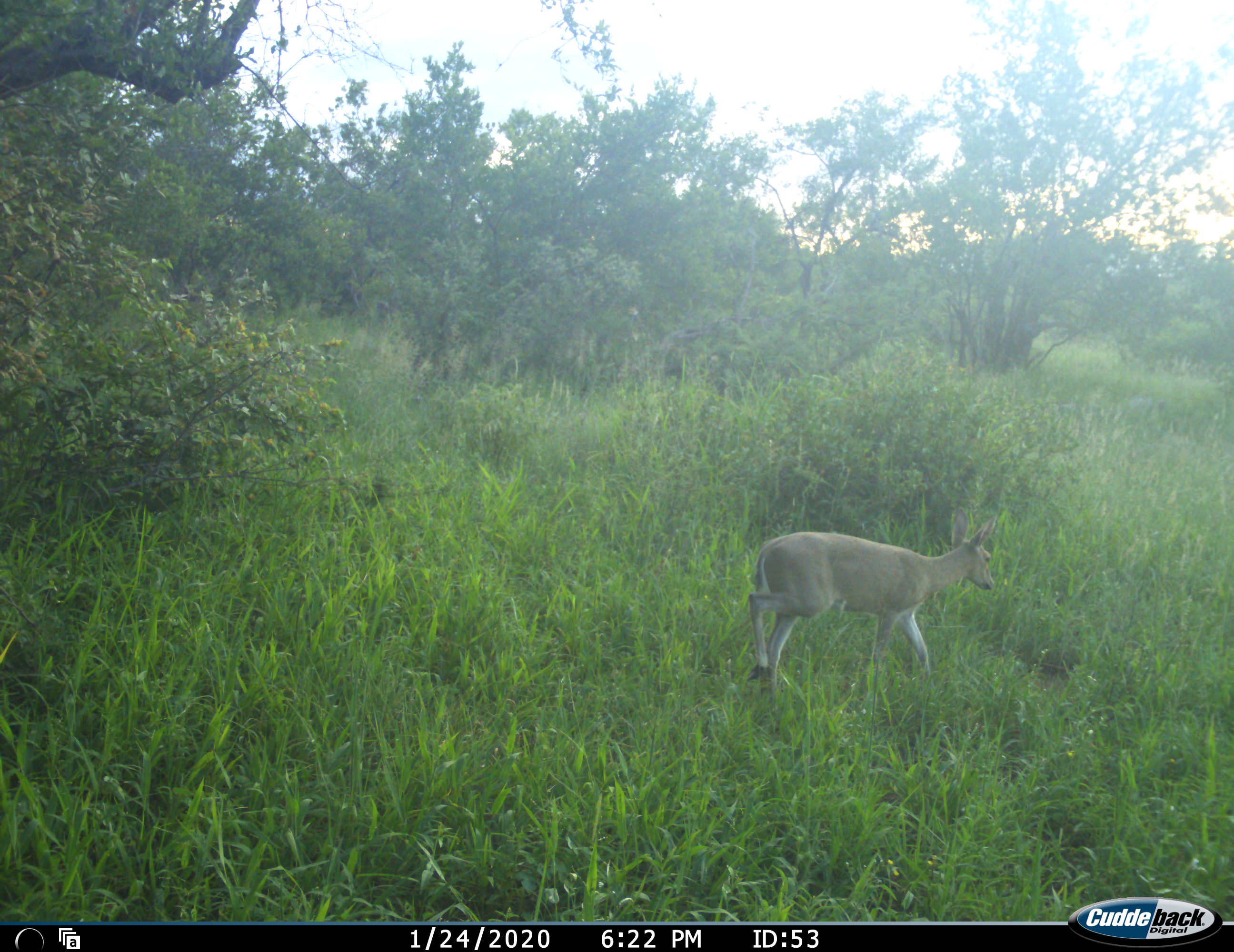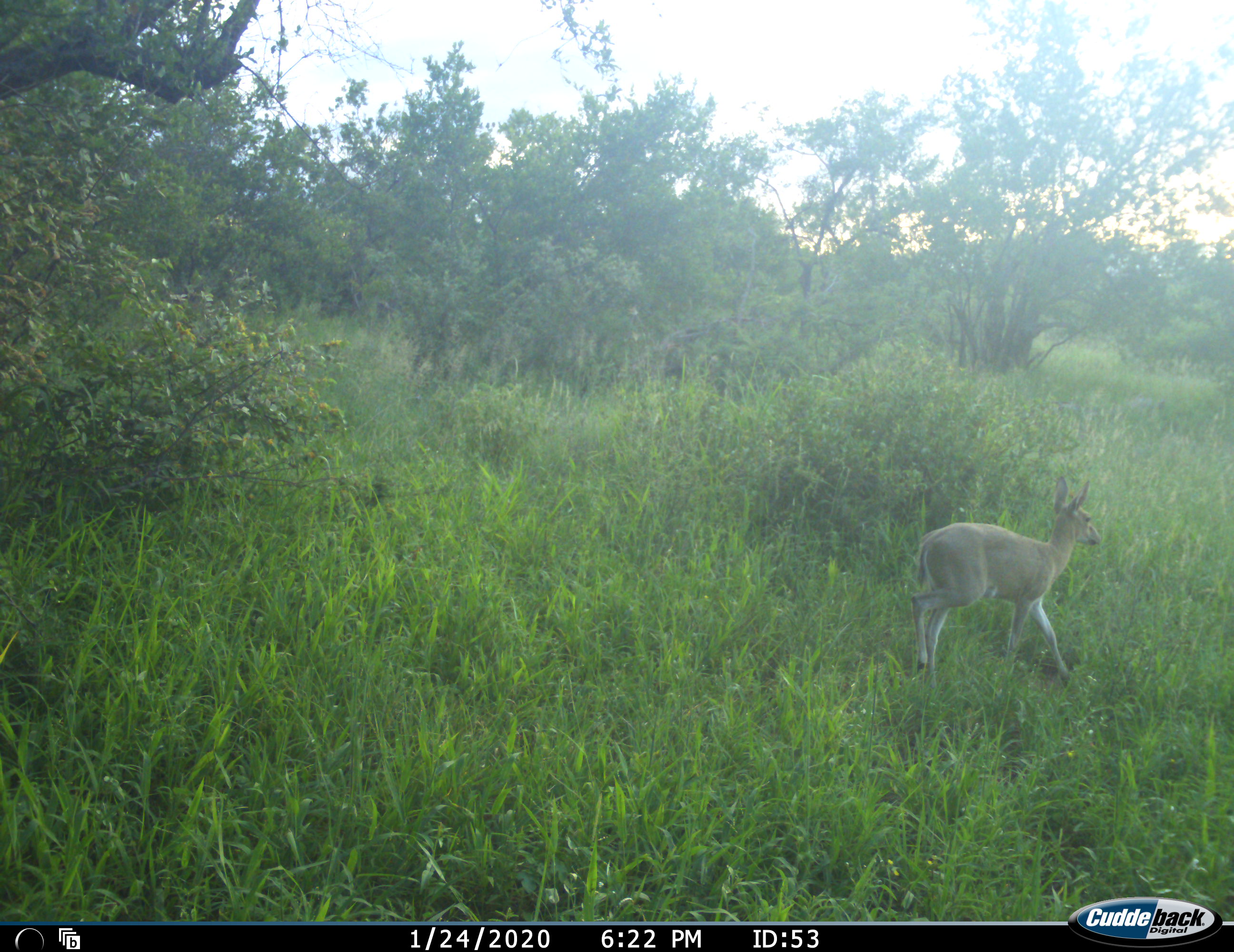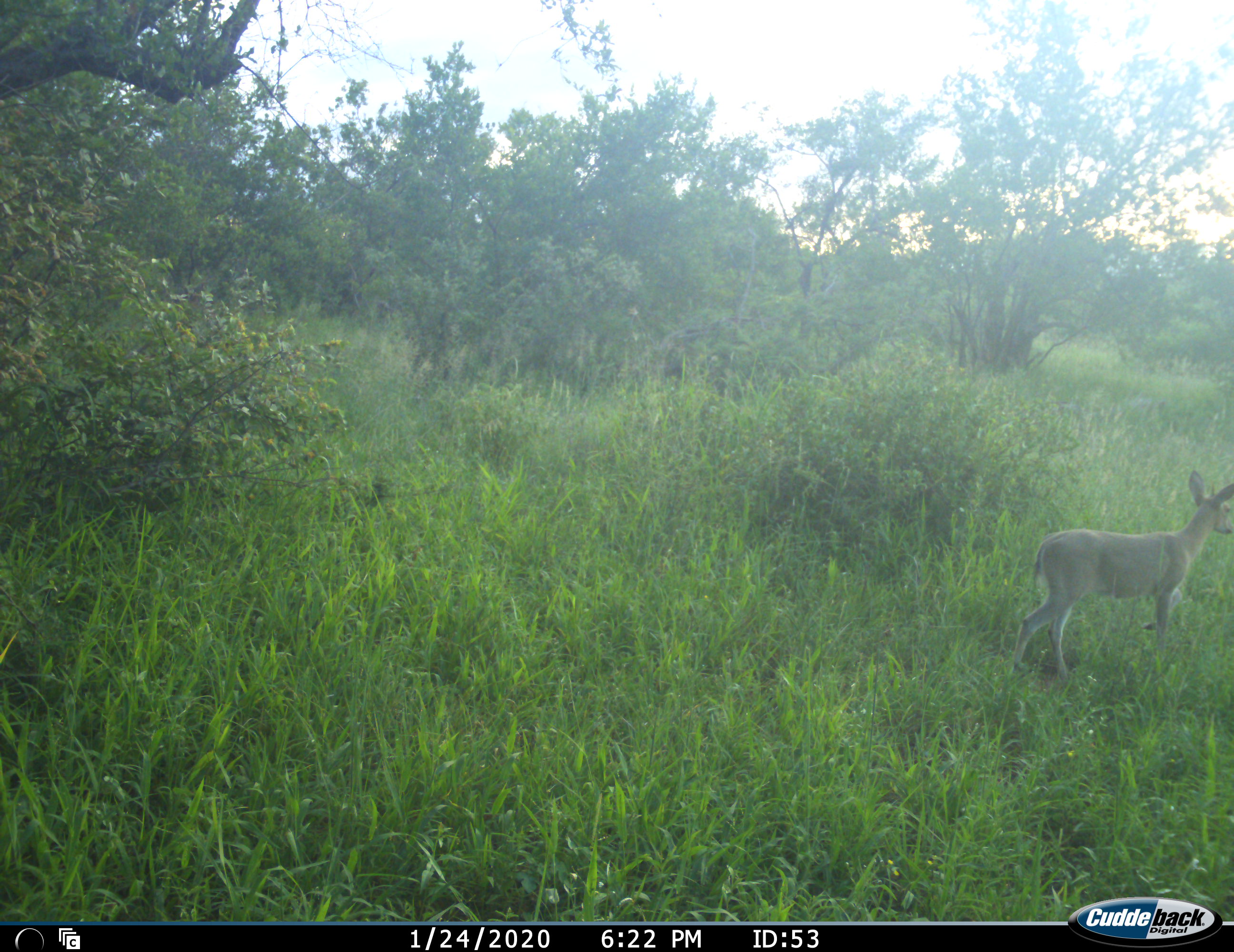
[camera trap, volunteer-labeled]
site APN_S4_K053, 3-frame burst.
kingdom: Animalia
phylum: Chordata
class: Mammalia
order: Artiodactyla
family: Bovidae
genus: Sylvicapra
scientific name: Sylvicapra grimmia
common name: common duiker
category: duikercommongrey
Duikercommongrey (common duiker) (Sylvicapra grimmia), count 1. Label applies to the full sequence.